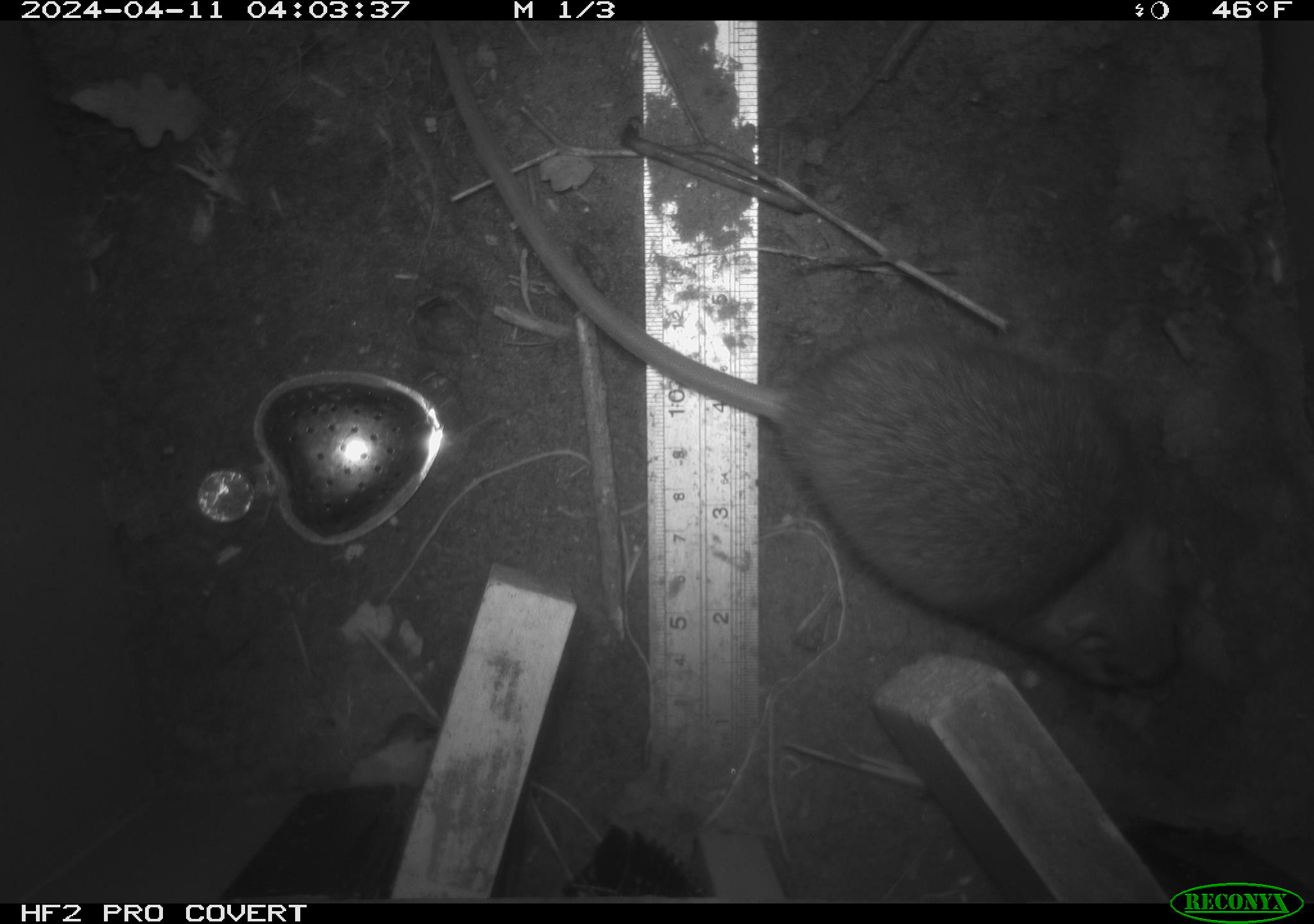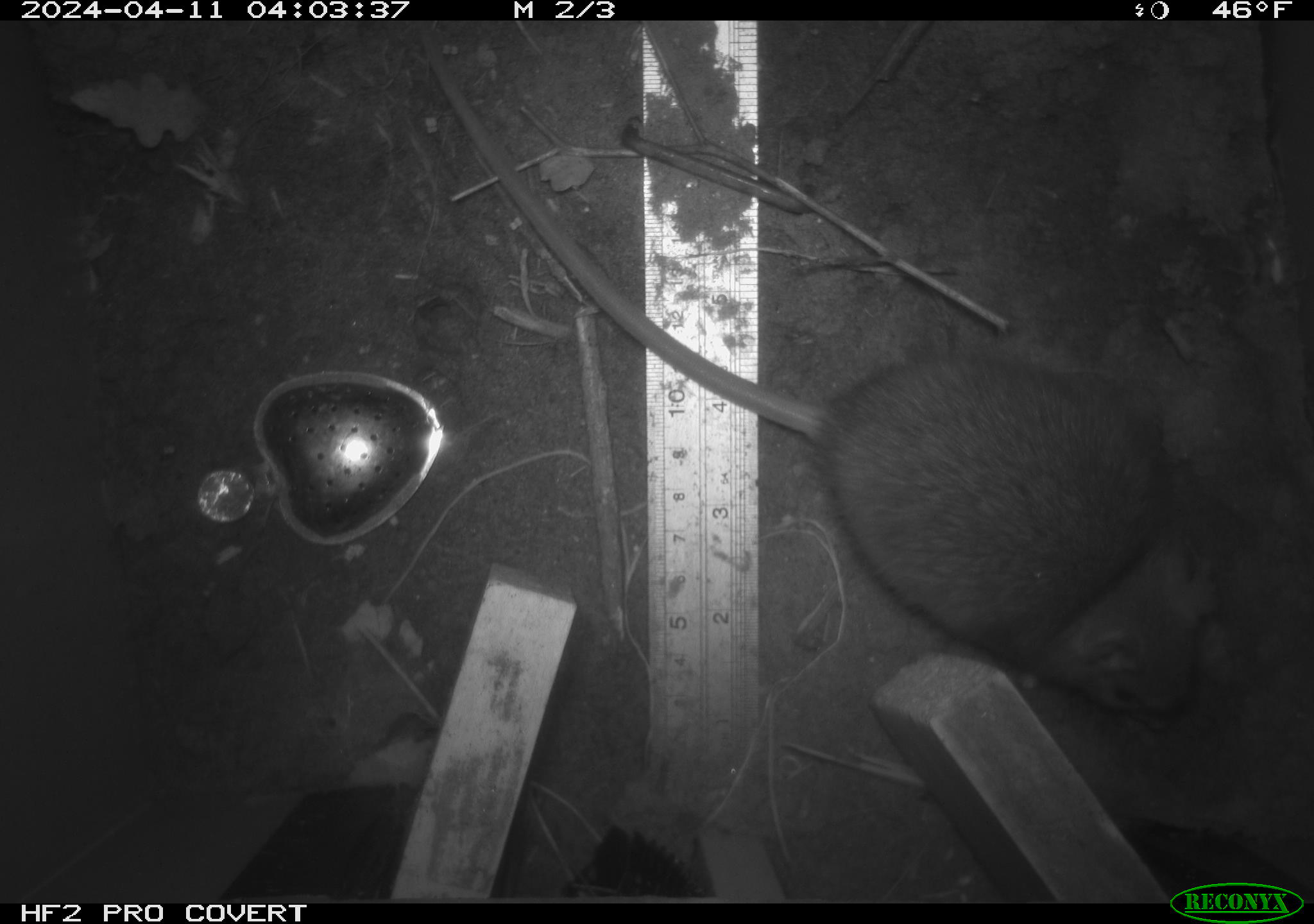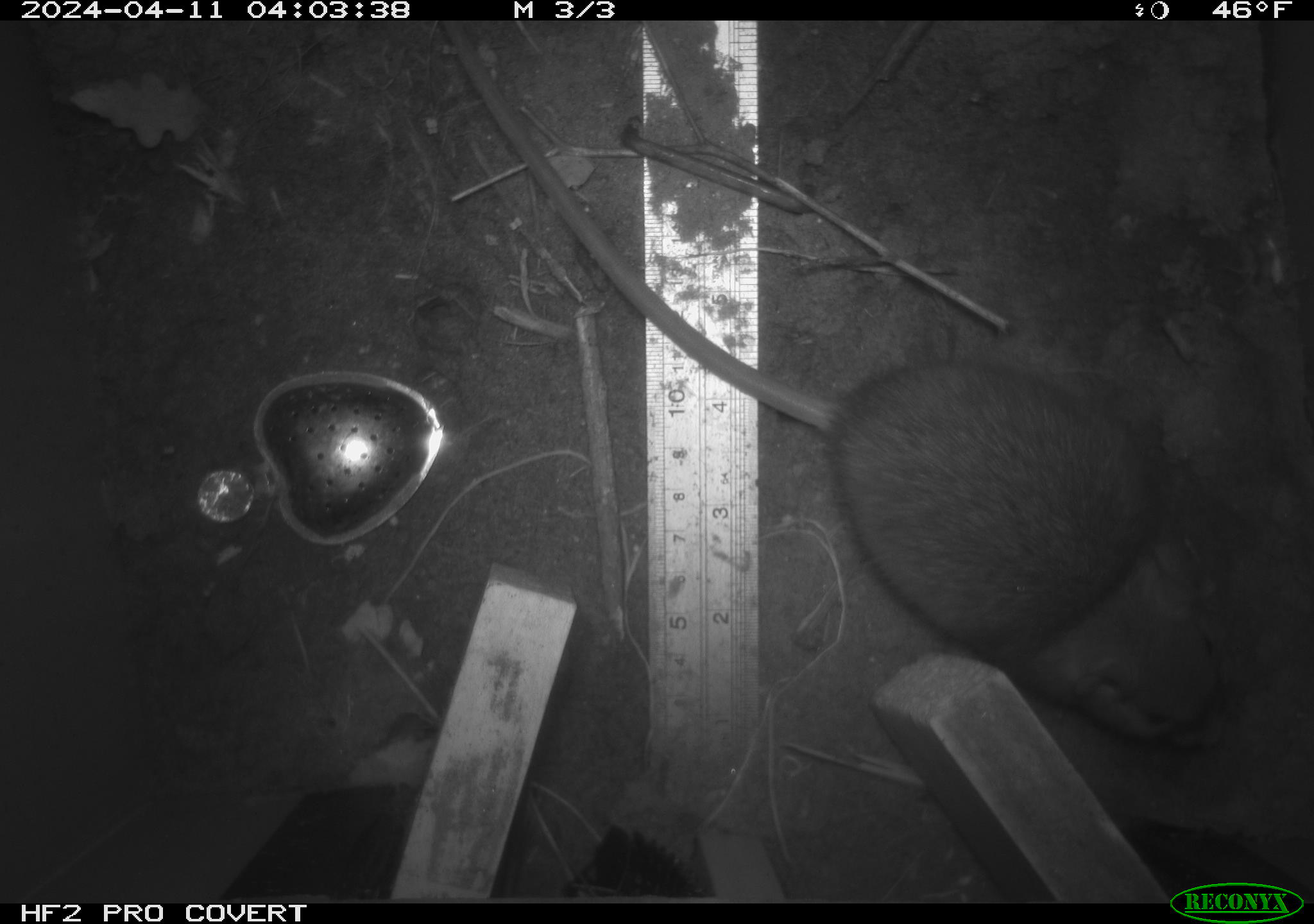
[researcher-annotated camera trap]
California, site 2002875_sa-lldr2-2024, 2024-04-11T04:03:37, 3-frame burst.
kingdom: Animalia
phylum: Chordata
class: Mammalia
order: Rodentia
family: Muridae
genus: Rattus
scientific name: Rattus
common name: rat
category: rattus species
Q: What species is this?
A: Rattus species (rat) (Rattus).